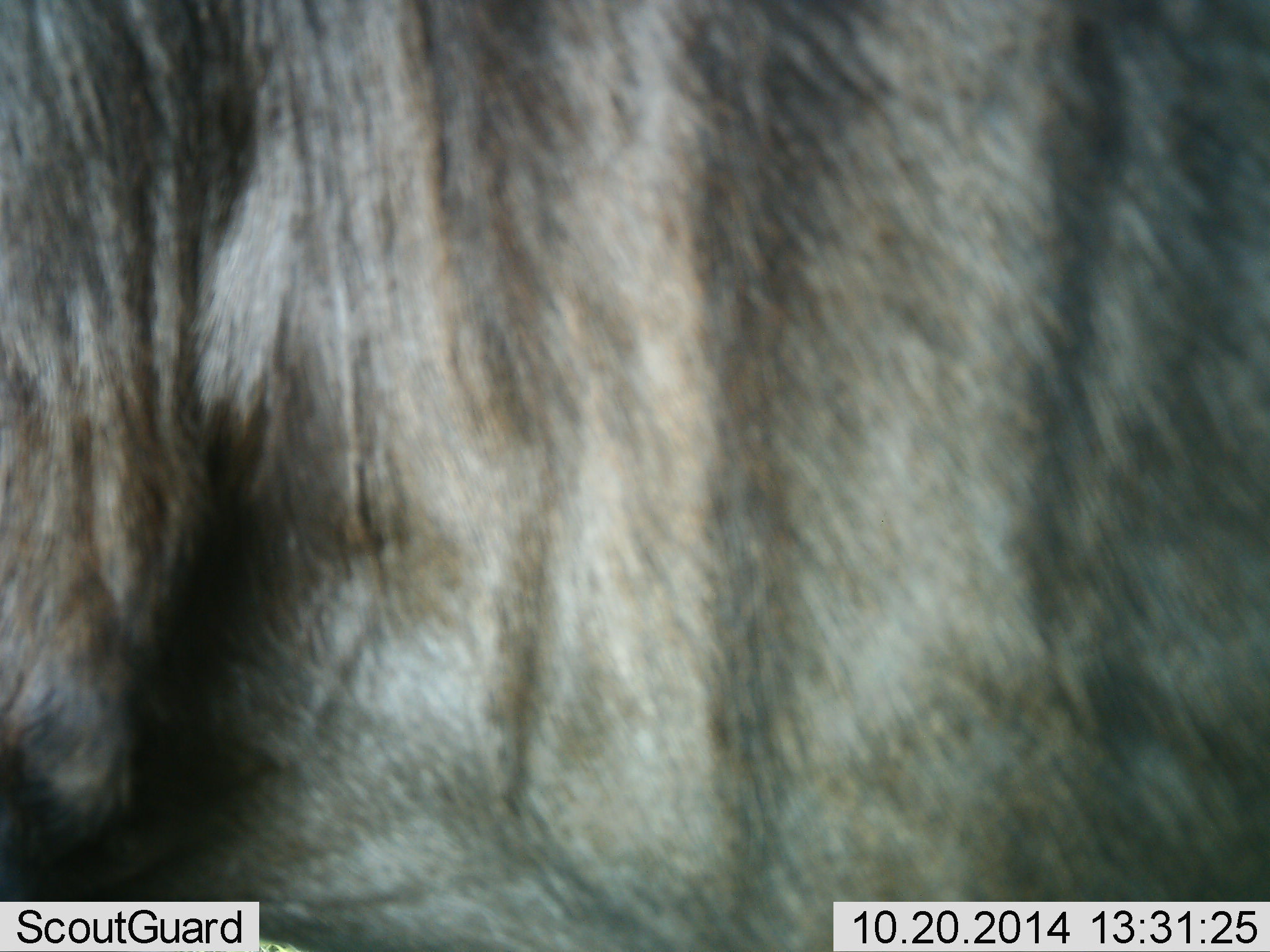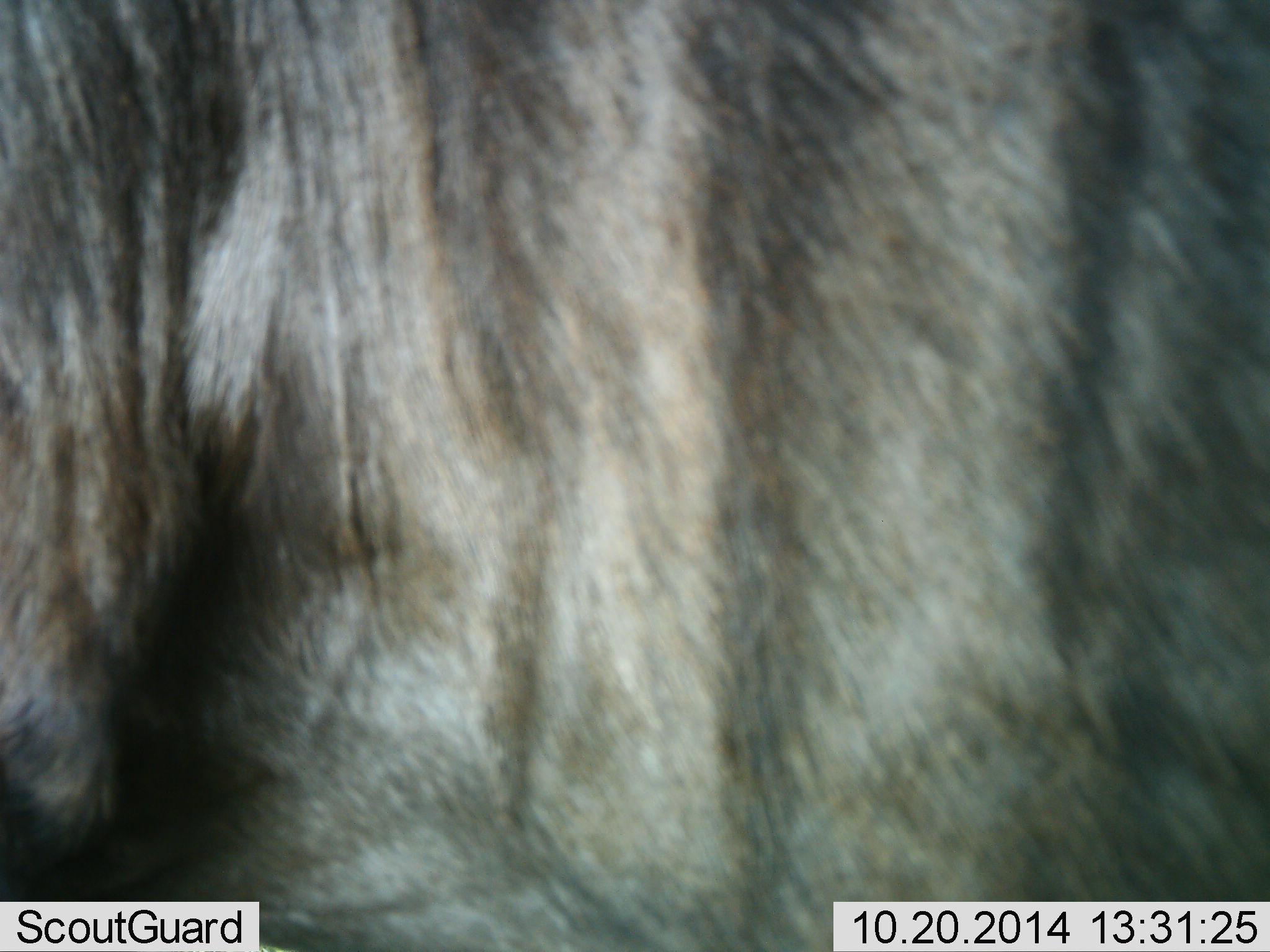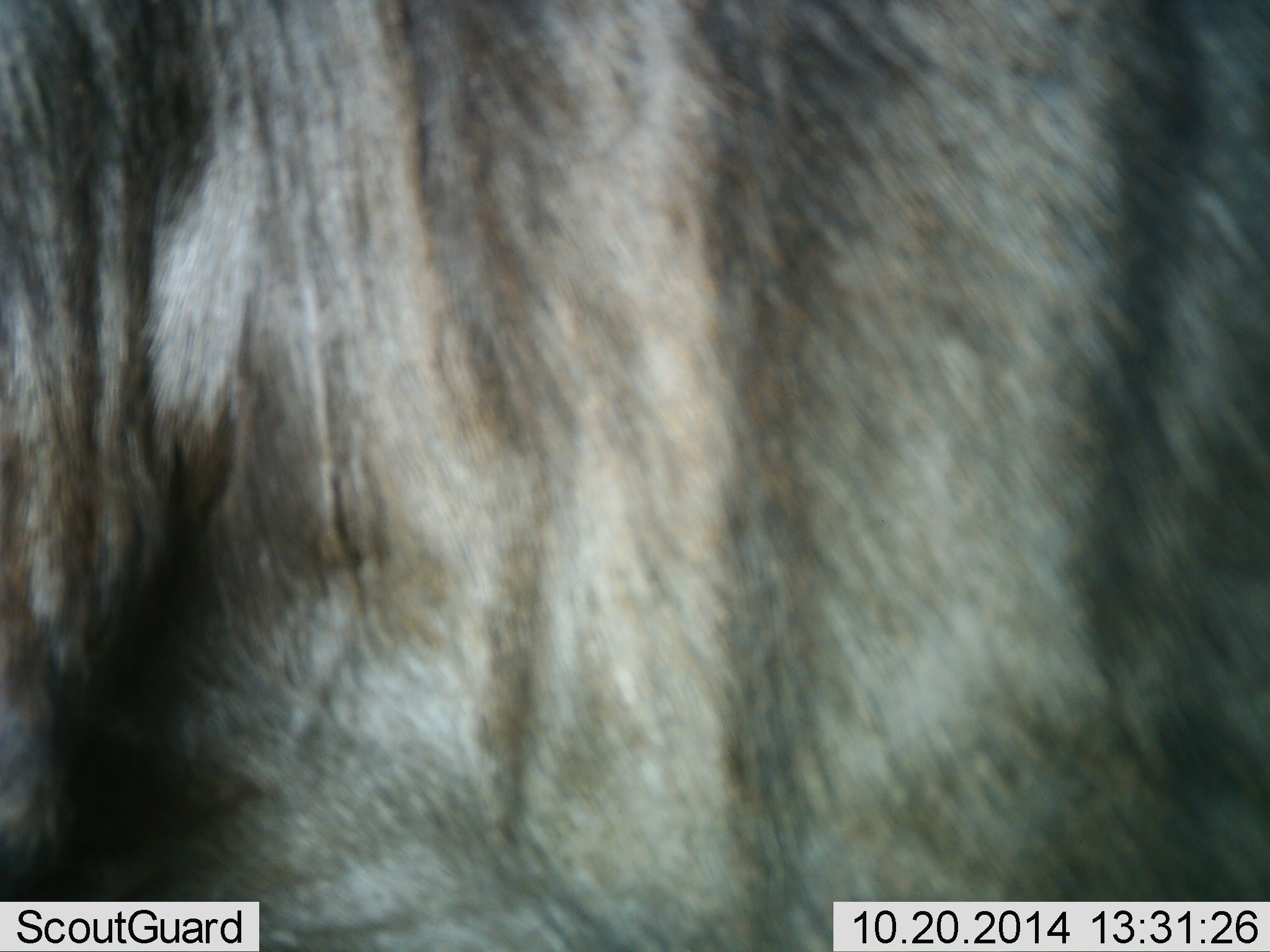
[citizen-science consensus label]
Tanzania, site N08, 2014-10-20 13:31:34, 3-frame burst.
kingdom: Animalia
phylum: Chordata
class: Mammalia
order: Artiodactyla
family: Bovidae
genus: Connochaetes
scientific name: Connochaetes taurinus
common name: blue wildebeest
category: wildebeest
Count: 1.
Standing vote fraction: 100%.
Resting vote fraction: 0%.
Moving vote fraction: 0%.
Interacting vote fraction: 0%.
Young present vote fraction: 0%.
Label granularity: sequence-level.